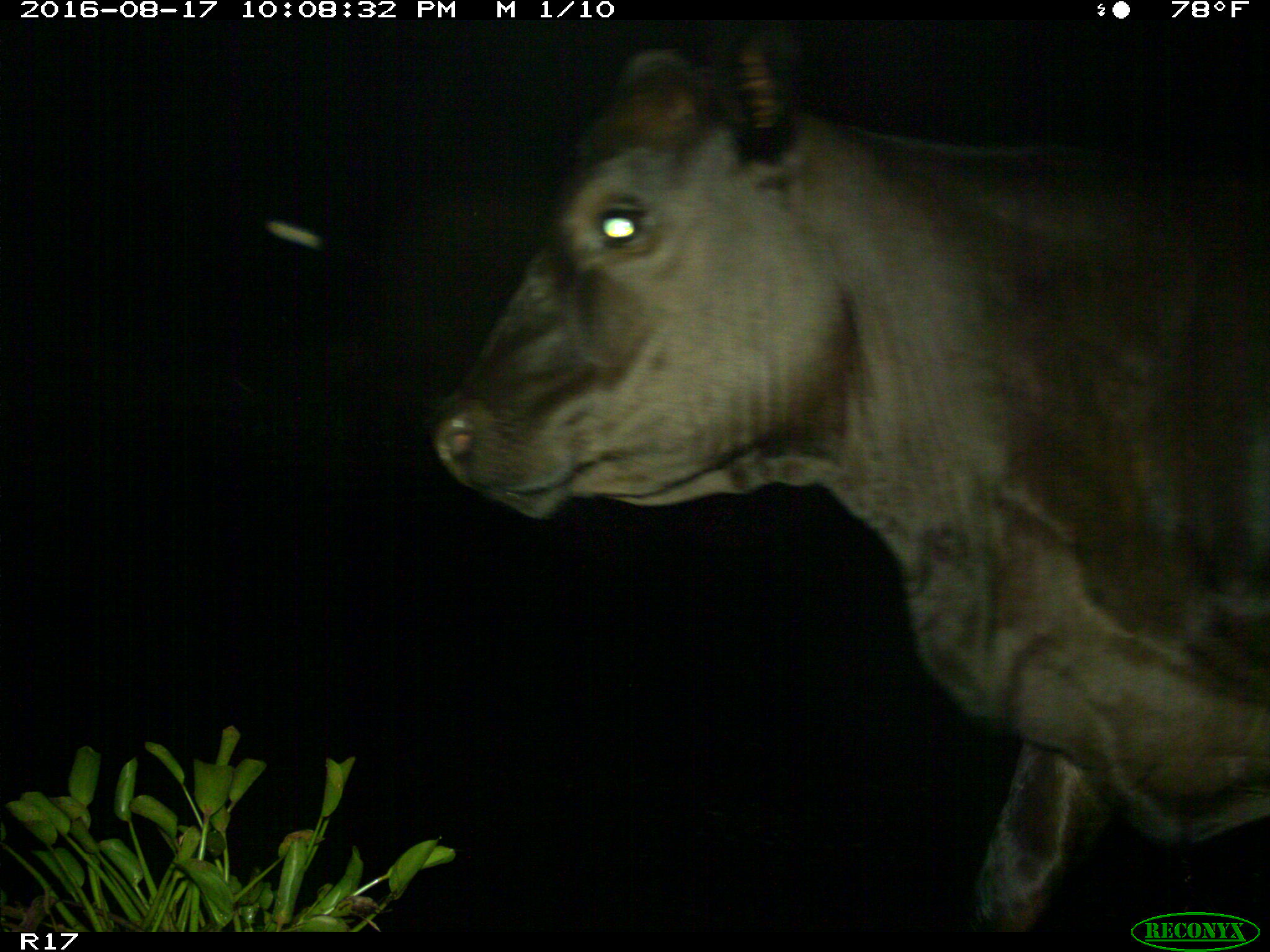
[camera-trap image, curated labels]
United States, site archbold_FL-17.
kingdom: Animalia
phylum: Chordata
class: Mammalia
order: Artiodactyla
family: Bovidae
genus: Bos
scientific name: Bos taurus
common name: domestic cow